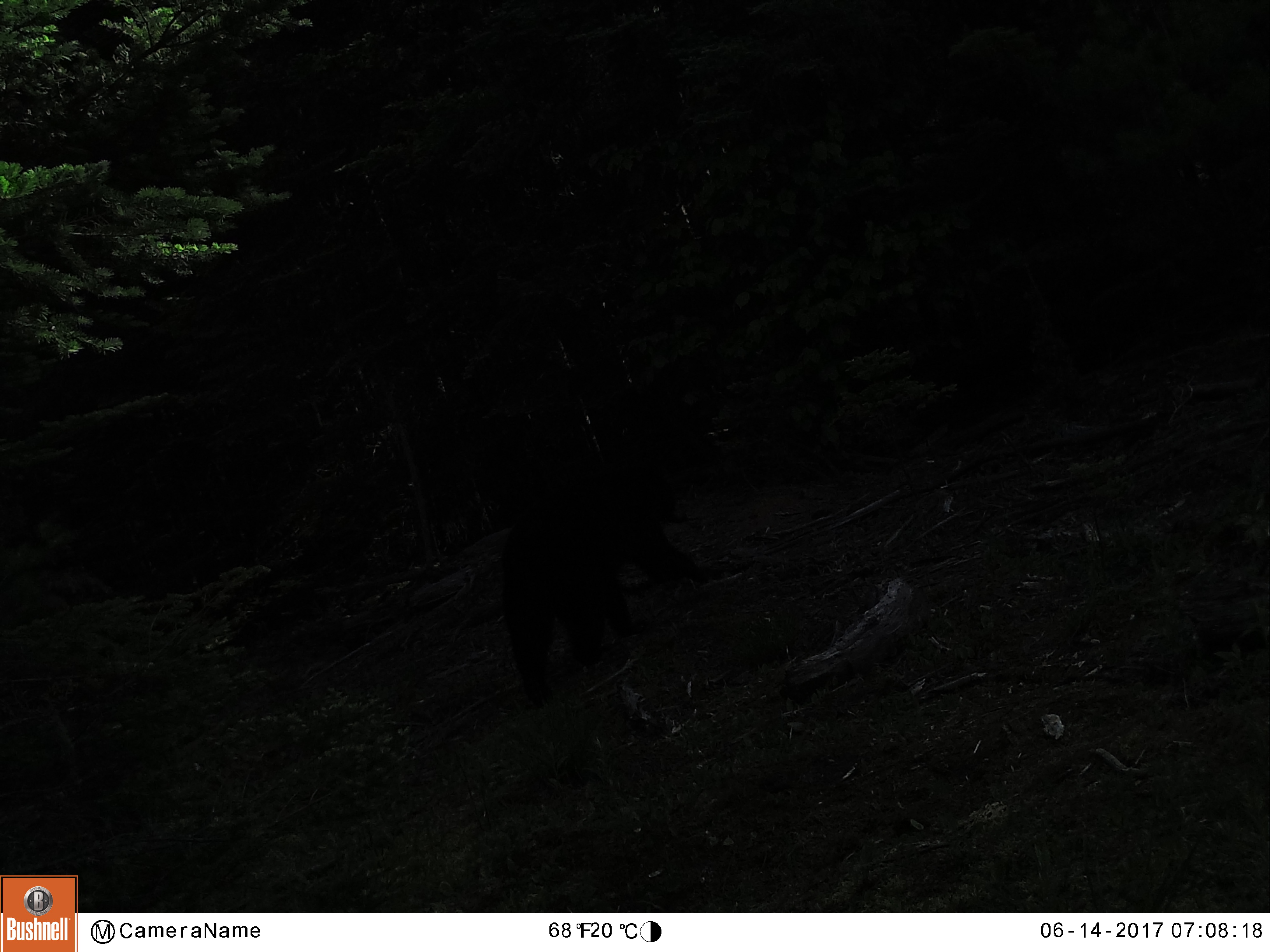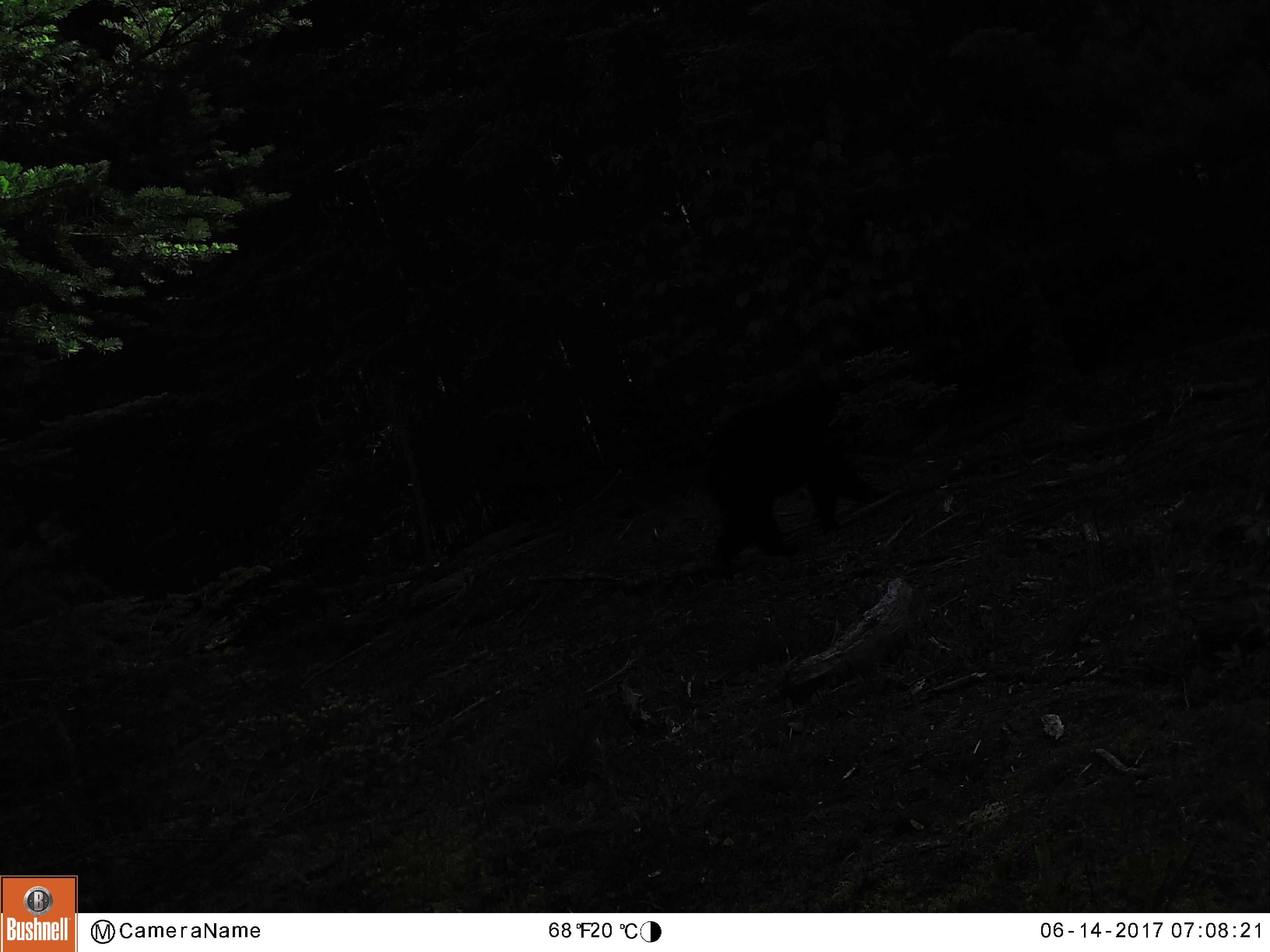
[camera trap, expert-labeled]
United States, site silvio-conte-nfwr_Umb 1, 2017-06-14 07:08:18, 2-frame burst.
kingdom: Animalia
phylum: Chordata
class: Mammalia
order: Carnivora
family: Ursidae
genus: Ursus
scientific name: Ursus americanus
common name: black bear